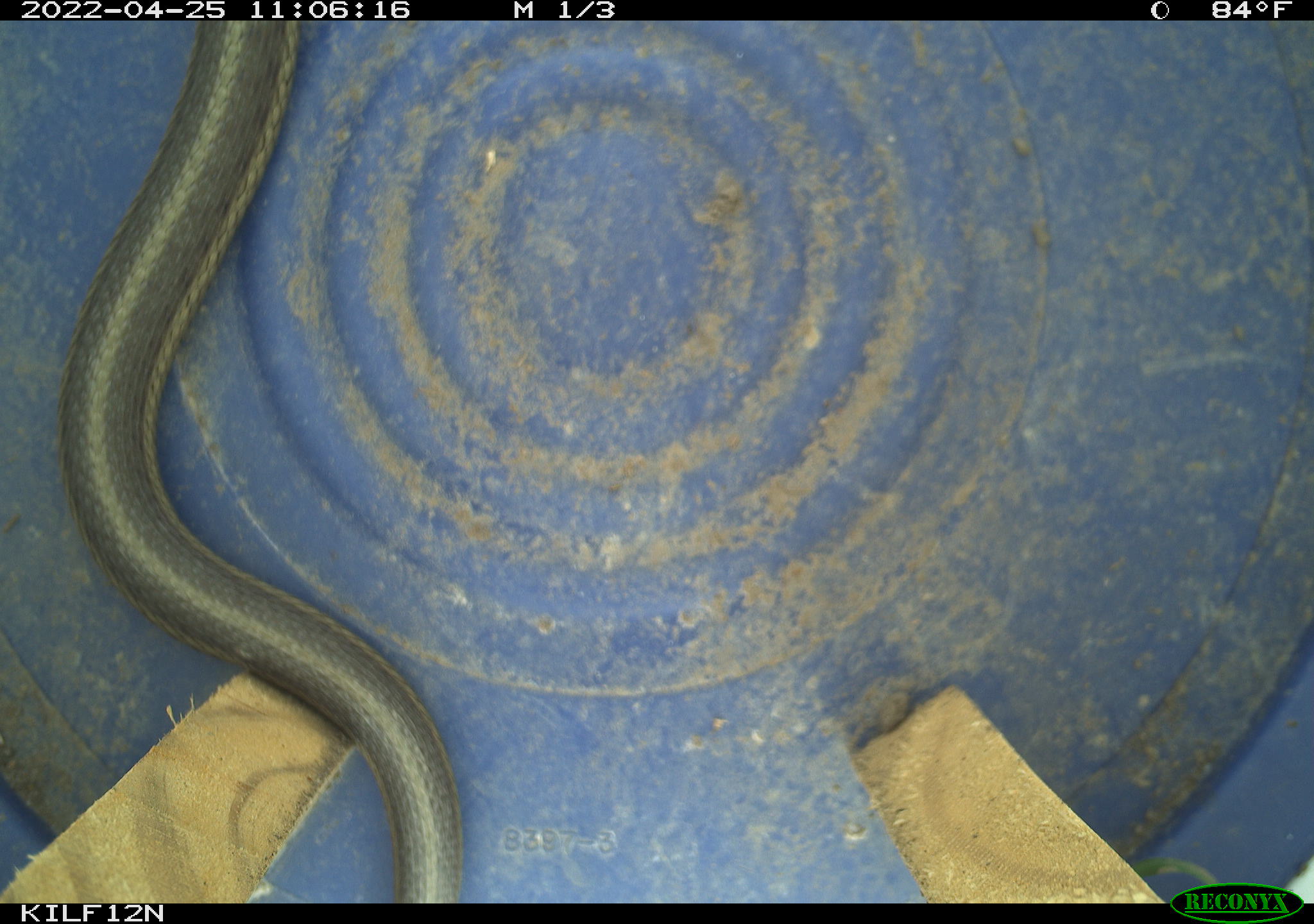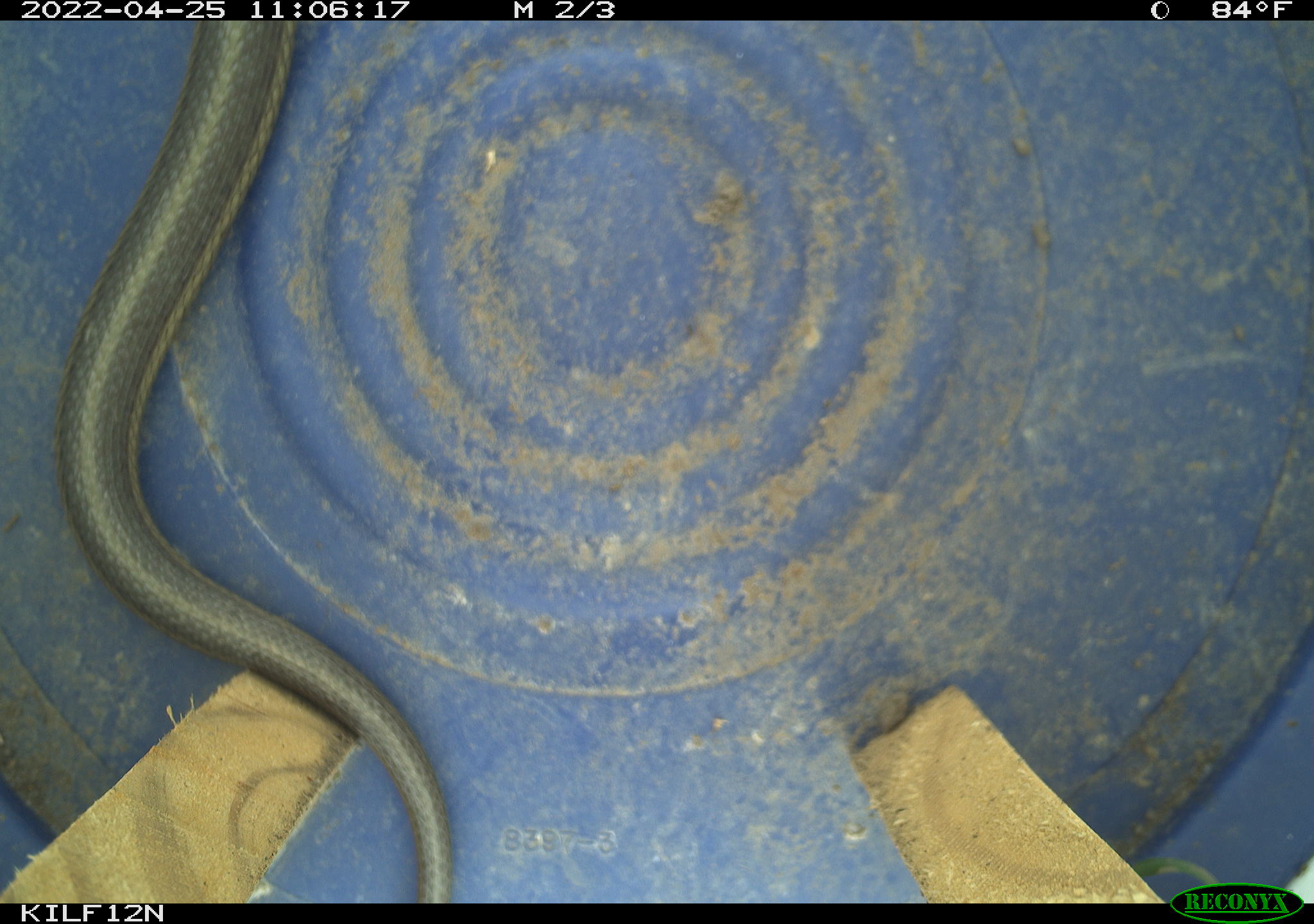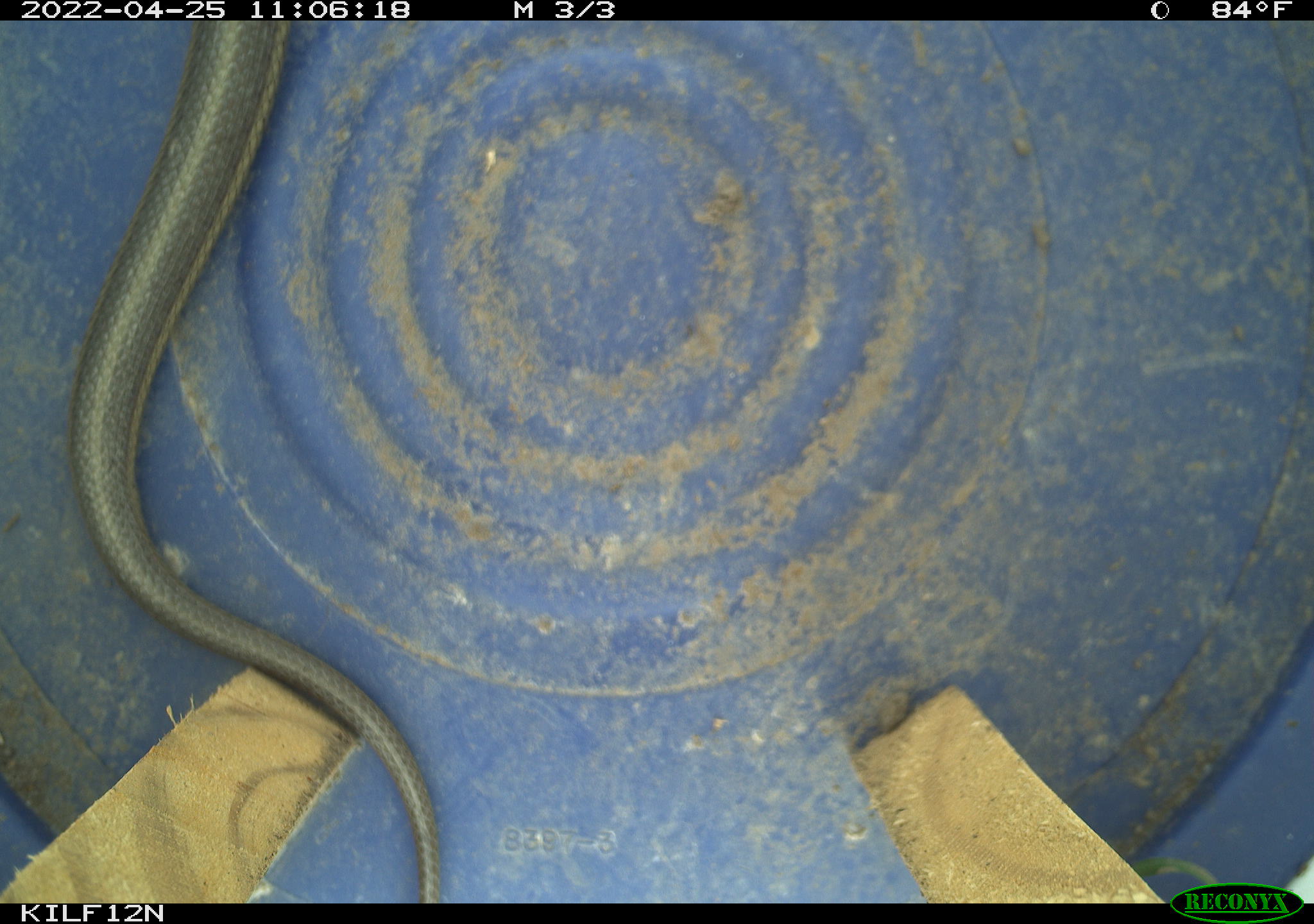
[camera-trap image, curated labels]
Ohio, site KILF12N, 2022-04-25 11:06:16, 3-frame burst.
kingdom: Animalia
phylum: Chordata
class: Reptilia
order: Squamata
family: Colubridae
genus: Thamnophis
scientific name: Thamnophis sirtalis sirtalis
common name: eastern gartersnake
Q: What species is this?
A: Eastern gartersnake (Thamnophis sirtalis sirtalis).